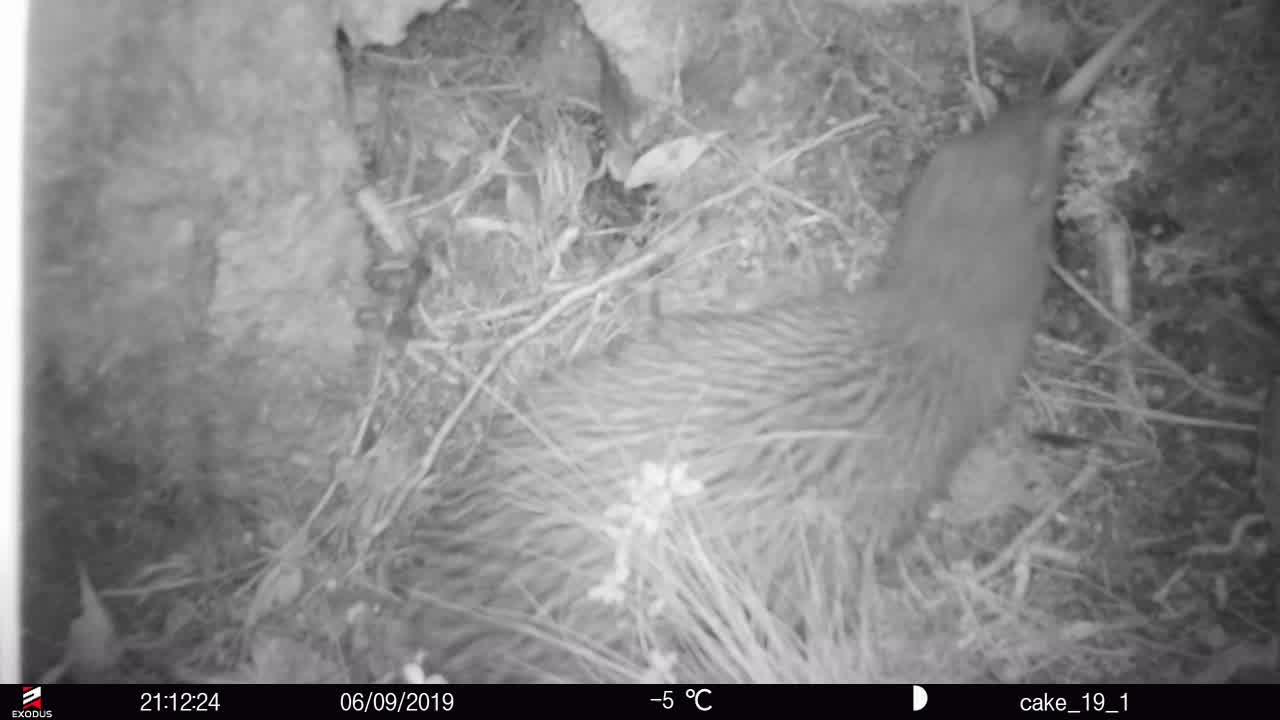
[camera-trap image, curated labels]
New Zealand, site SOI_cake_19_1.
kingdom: Animalia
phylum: Chordata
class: Aves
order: Apterygiformes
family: Apterygidae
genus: Apteryx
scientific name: Apteryx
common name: kiwi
Kiwi (Apteryx).